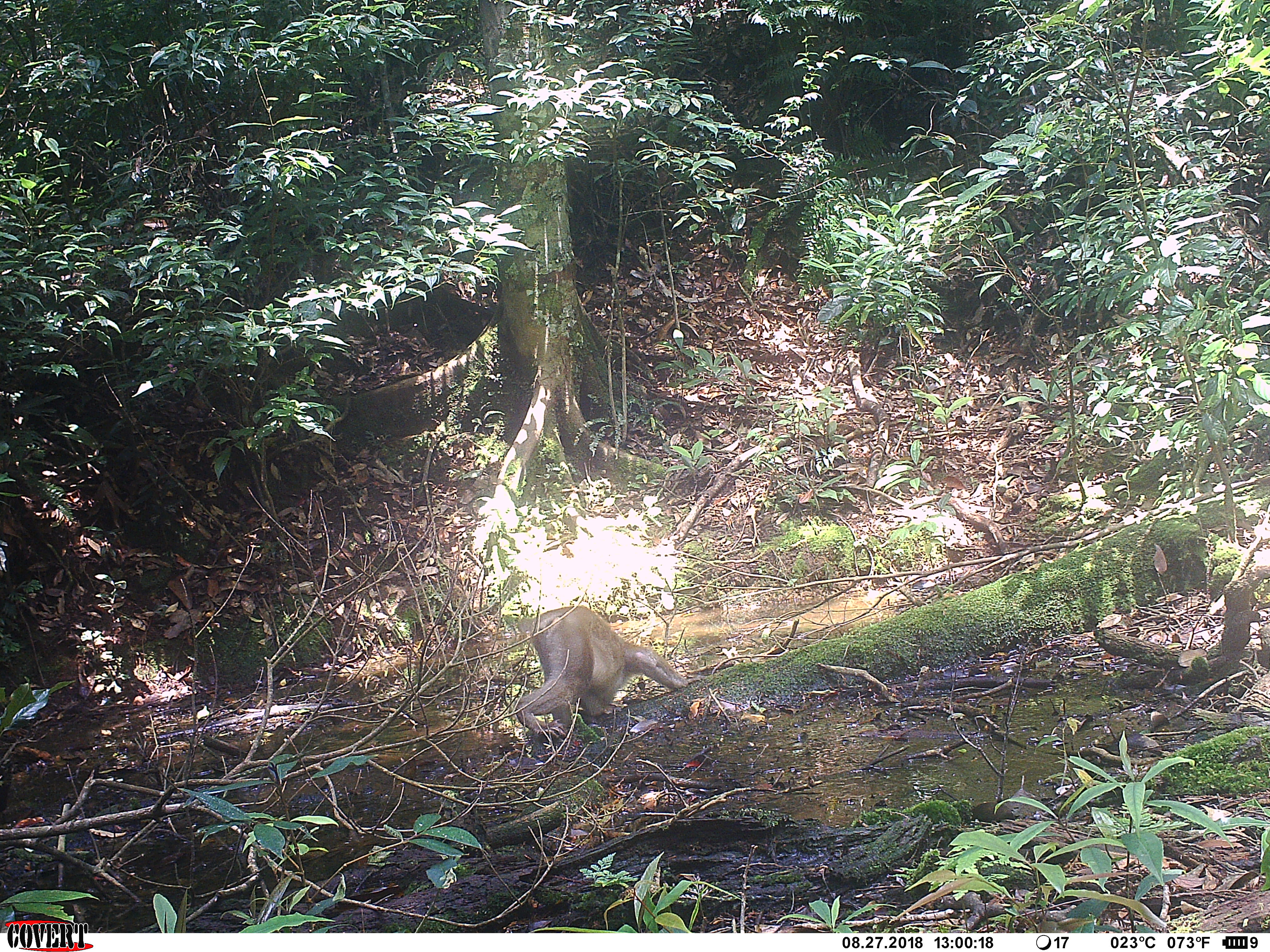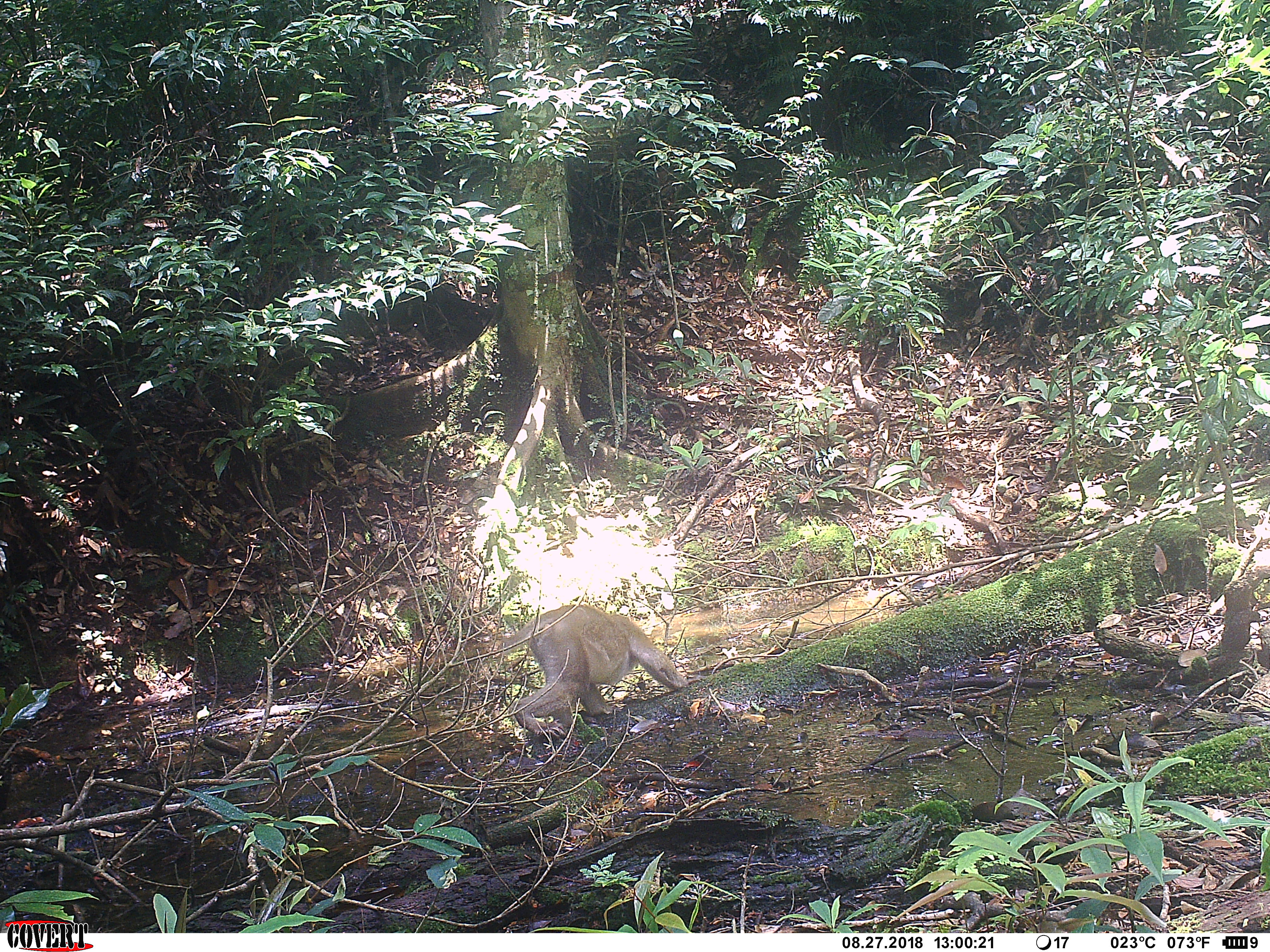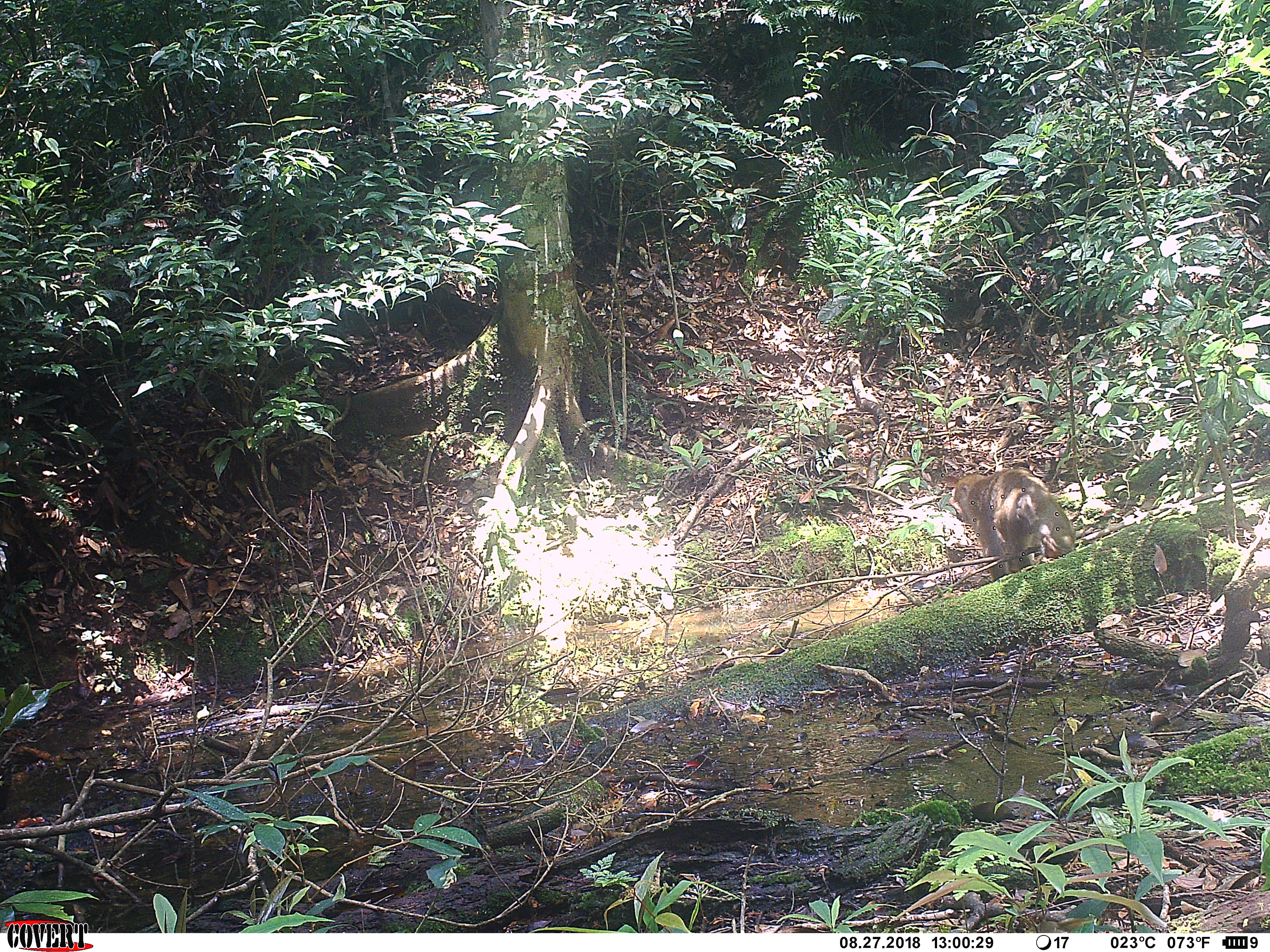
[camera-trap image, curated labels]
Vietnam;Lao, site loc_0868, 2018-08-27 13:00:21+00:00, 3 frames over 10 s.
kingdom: Animalia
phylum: Chordata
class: Mammalia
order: Primates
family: Cercopithecidae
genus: Macaca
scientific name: Macaca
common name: macaque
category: macaque not stump tailed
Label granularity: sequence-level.